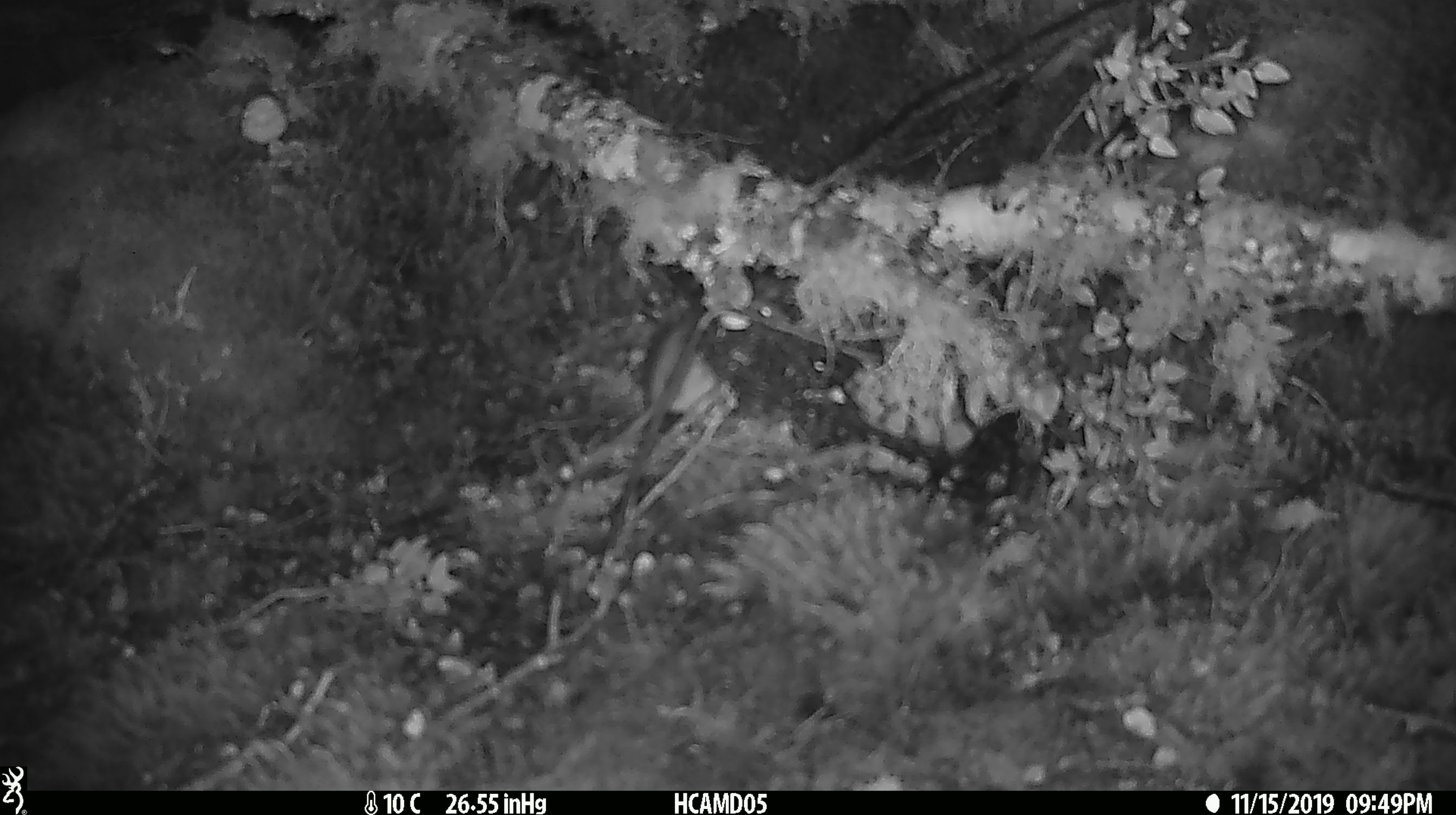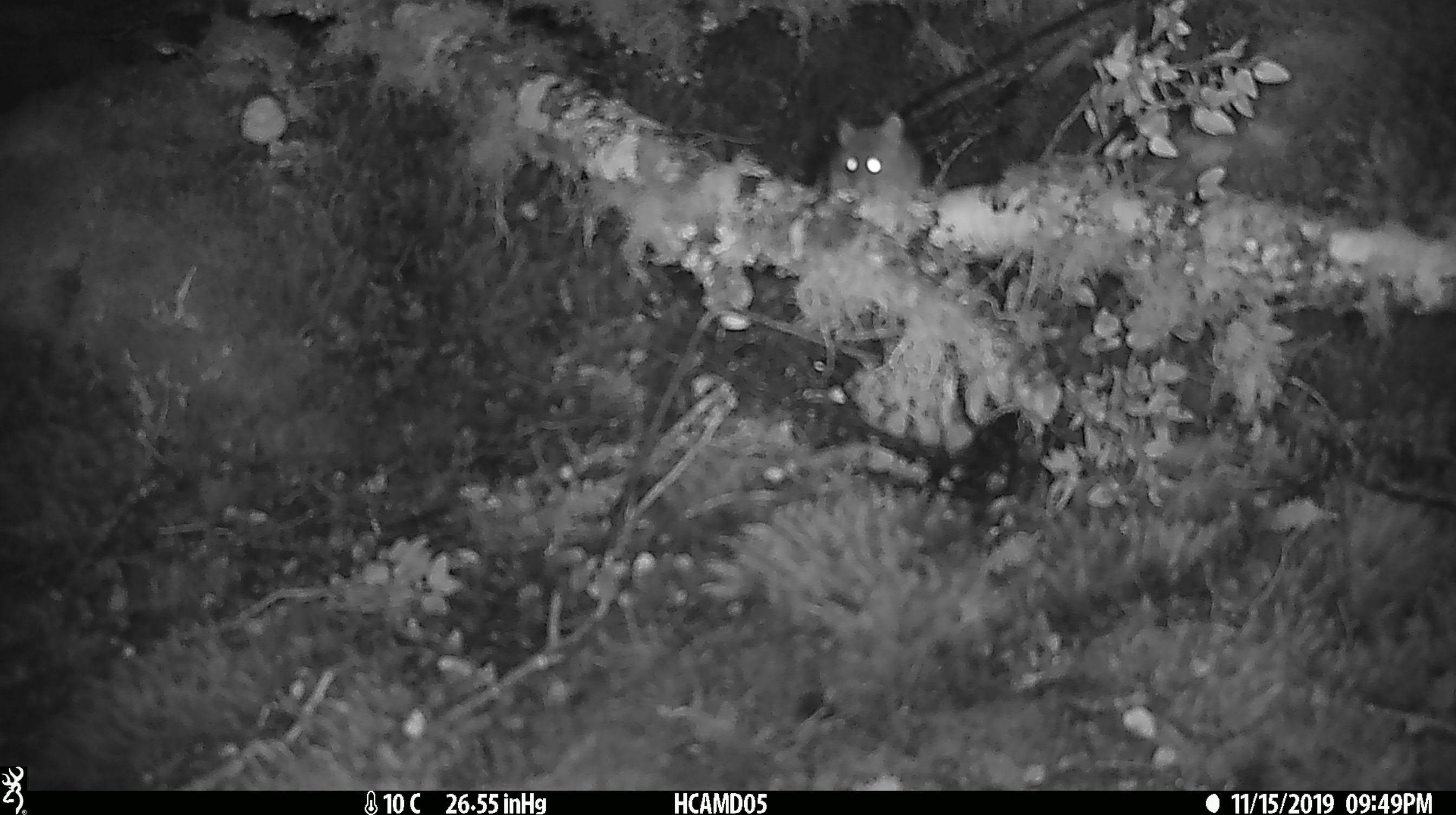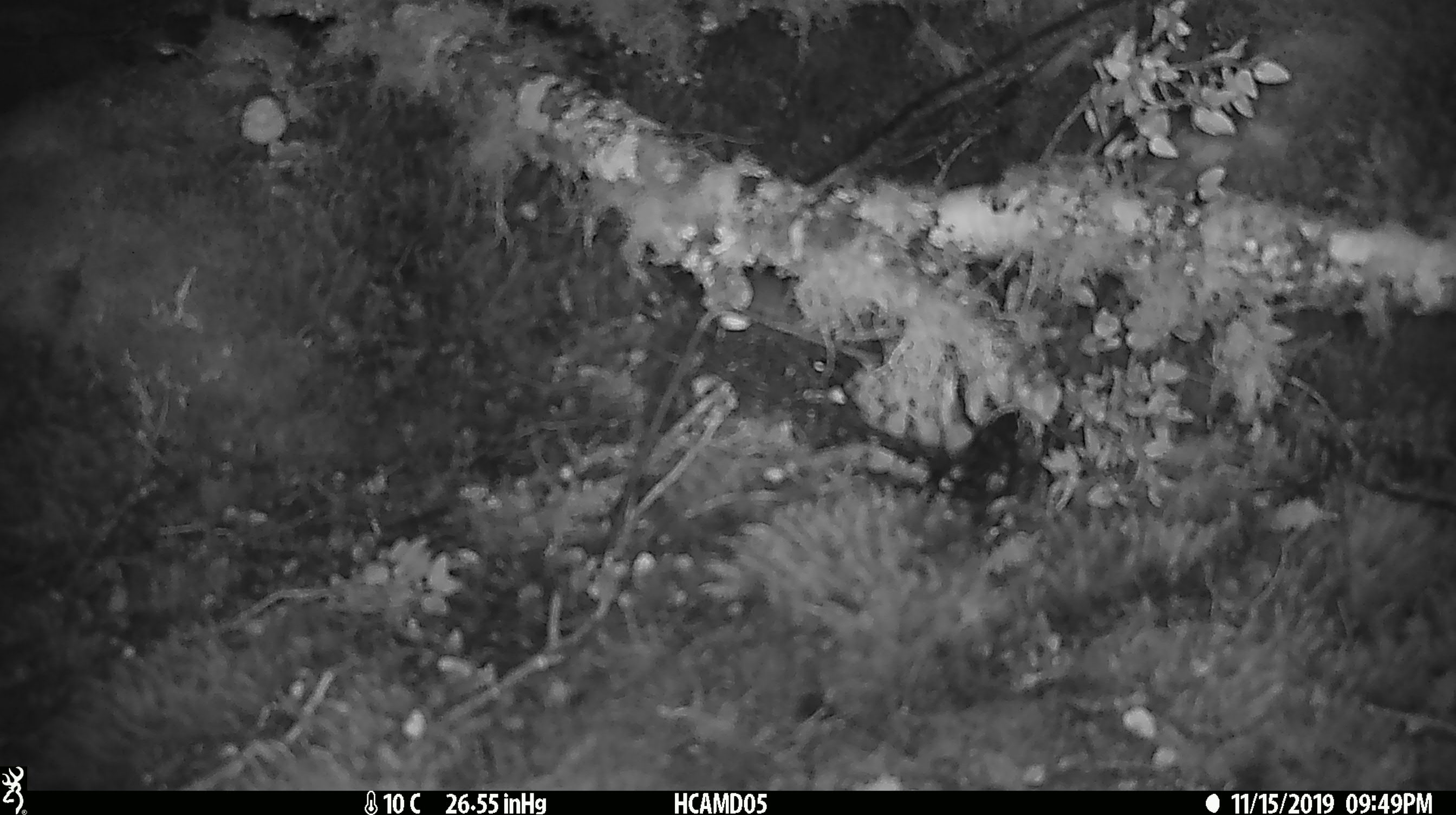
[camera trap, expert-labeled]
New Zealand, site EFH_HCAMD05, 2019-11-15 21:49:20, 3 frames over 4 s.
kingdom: Animalia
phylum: Chordata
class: Mammalia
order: Rodentia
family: Muridae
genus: Mus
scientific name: Mus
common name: mouse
Mouse (Mus).